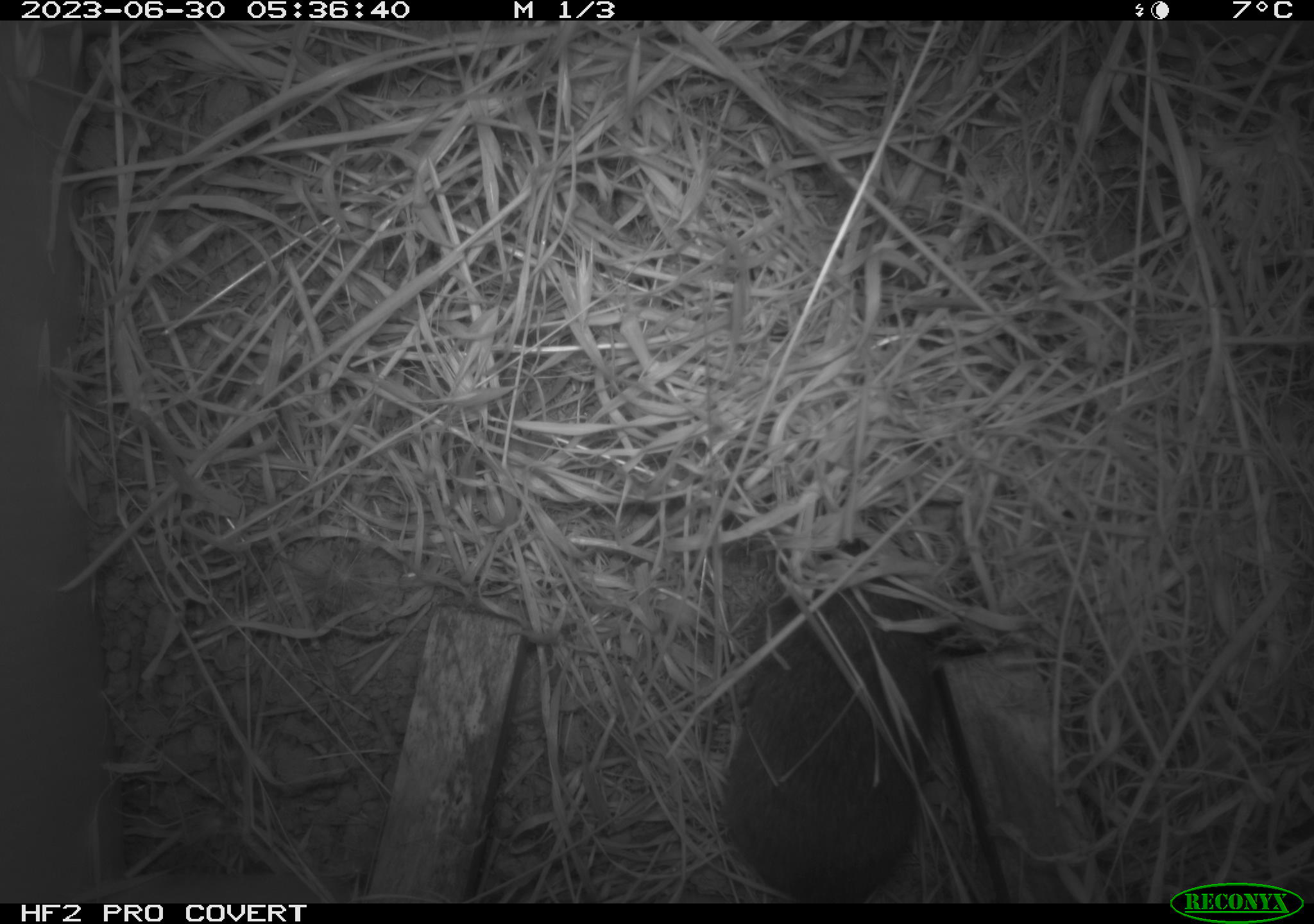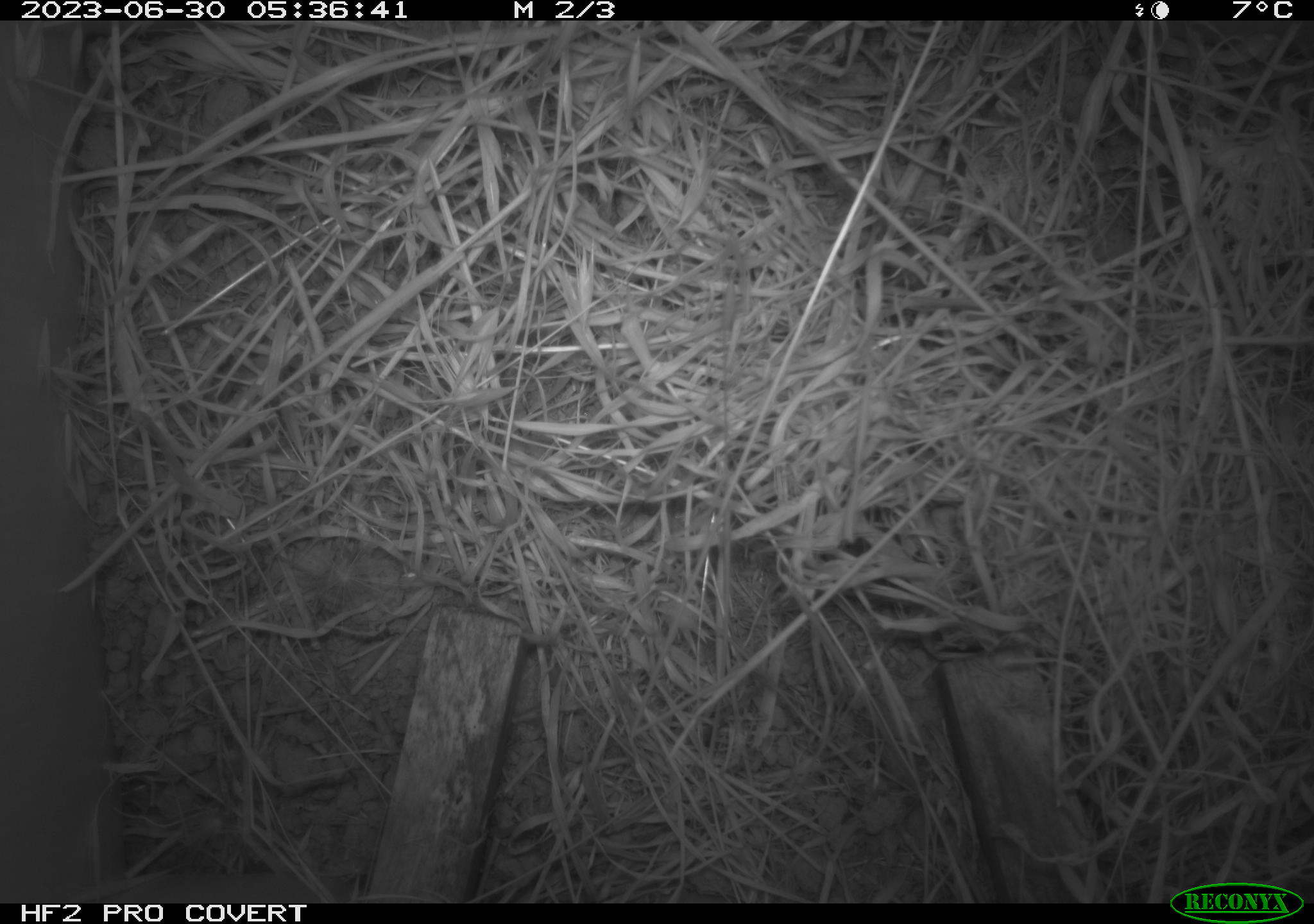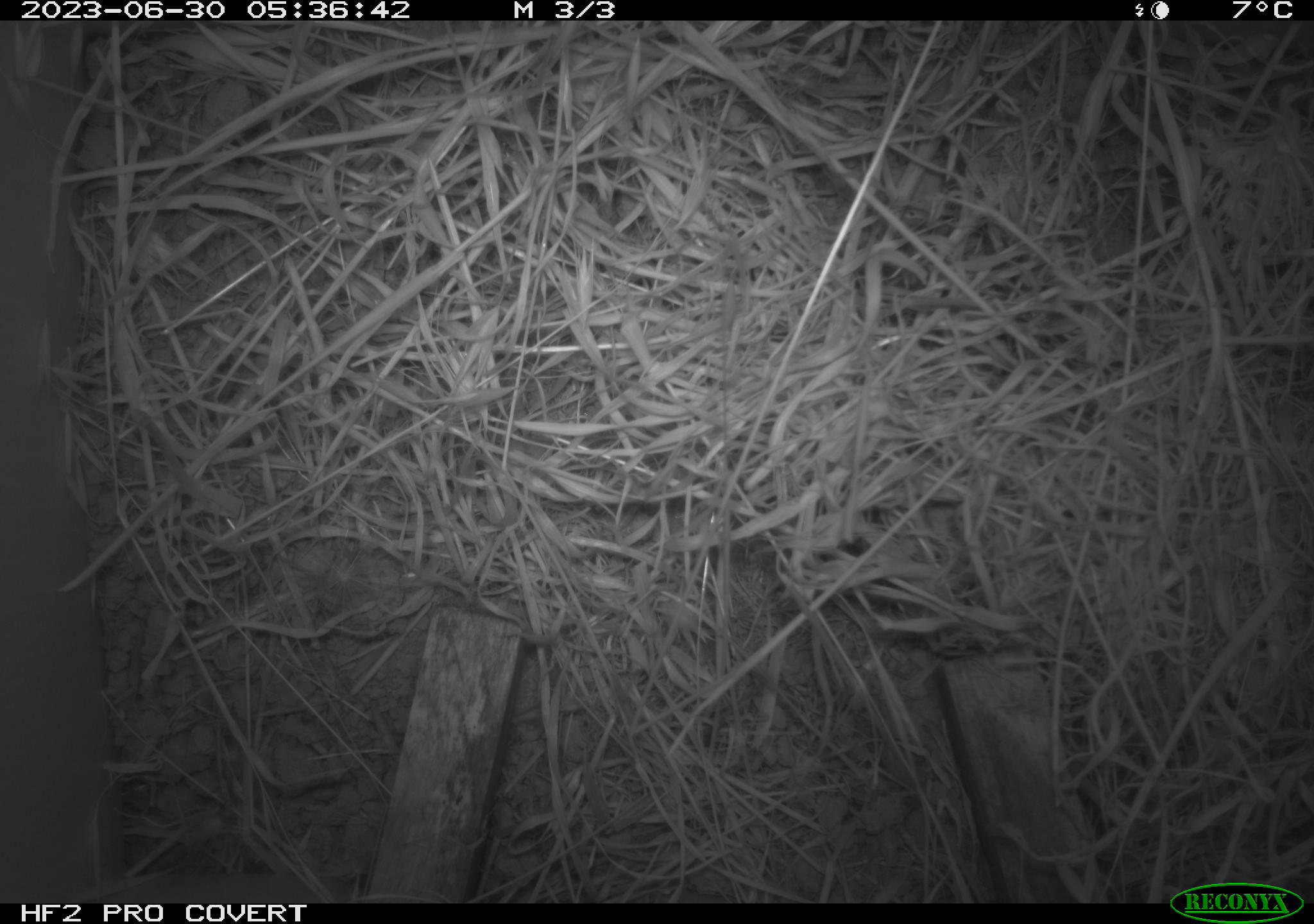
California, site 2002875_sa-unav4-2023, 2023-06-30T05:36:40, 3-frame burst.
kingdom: Animalia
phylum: Chordata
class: Mammalia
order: Rodentia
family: Cricetidae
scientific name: Arvicolinae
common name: voles, lemmings, and muskrats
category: arvicolinae subfamily